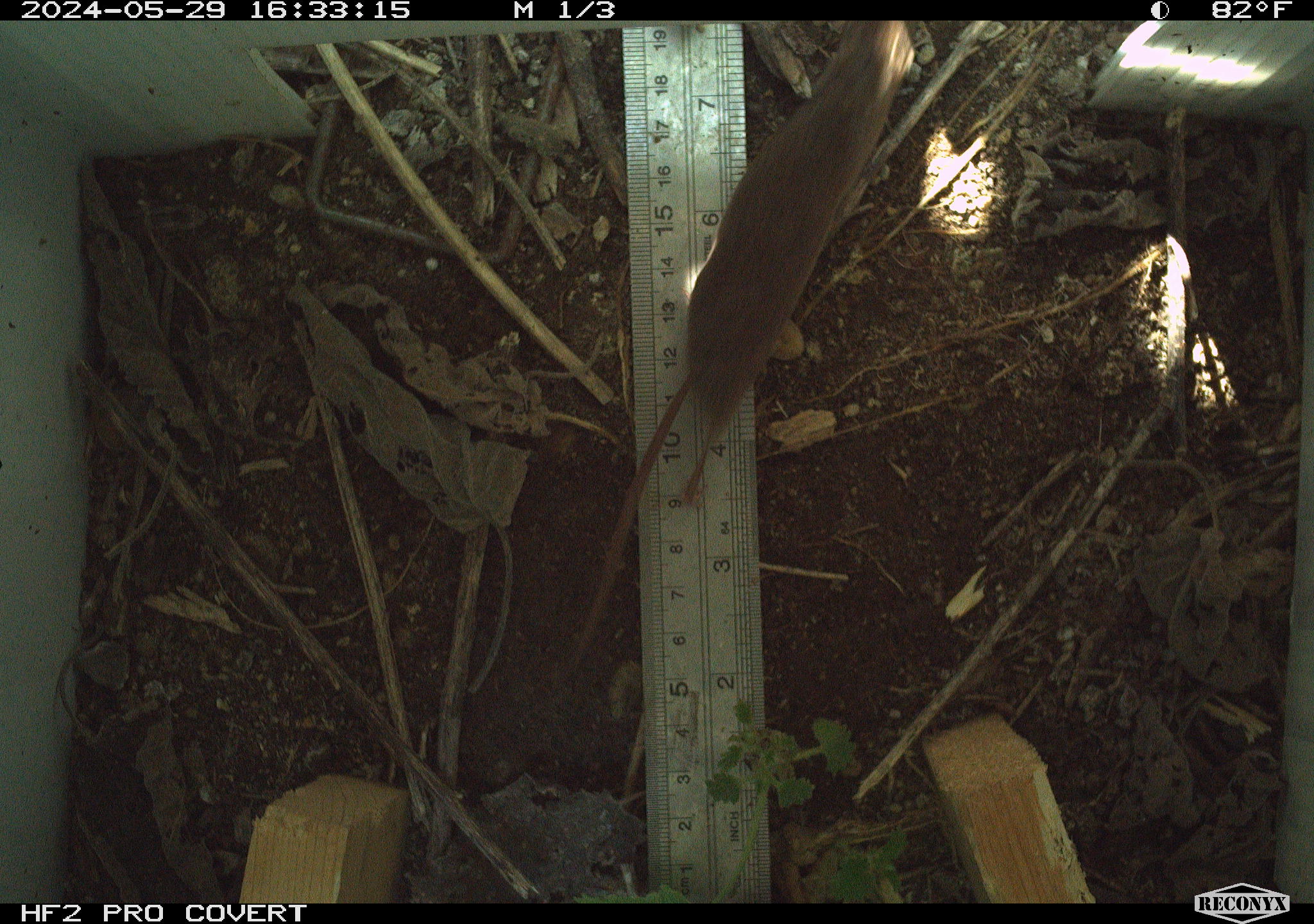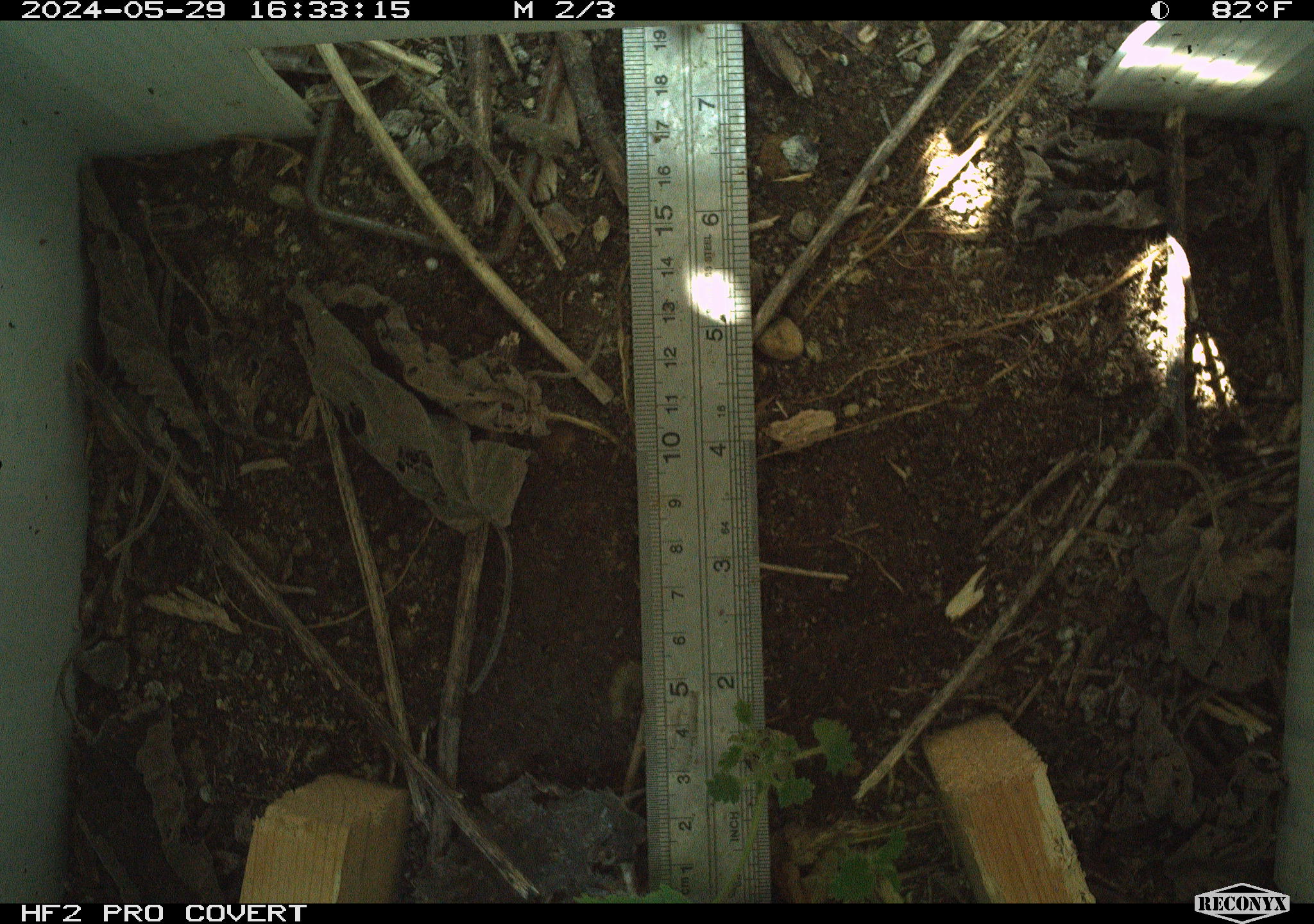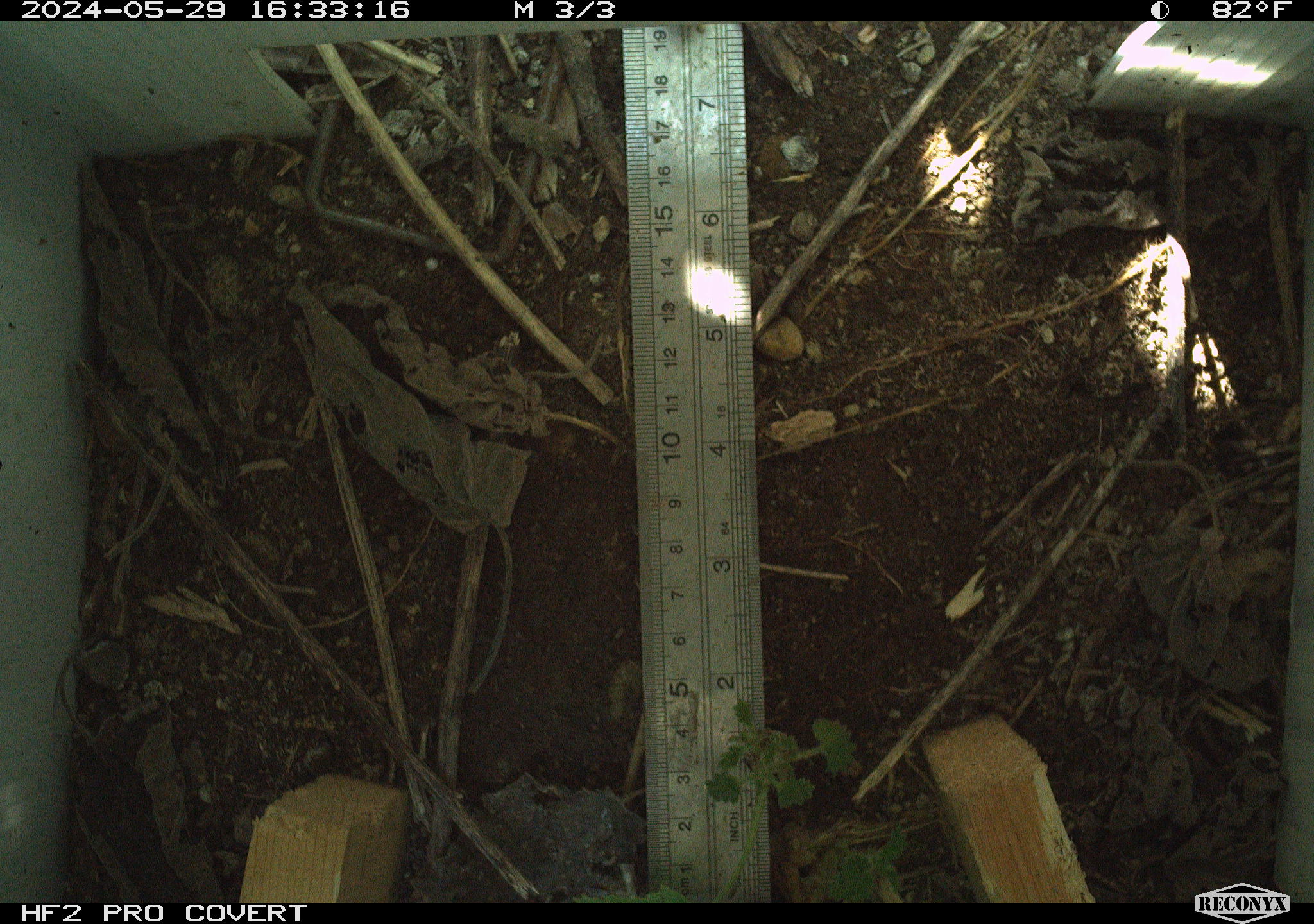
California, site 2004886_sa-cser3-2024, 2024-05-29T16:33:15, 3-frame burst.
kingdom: Animalia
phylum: Chordata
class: Mammalia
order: Eulipotyphla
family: Soricidae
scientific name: Soricidae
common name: shrews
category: soricidae family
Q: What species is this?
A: Soricidae family (shrews) (Soricidae).